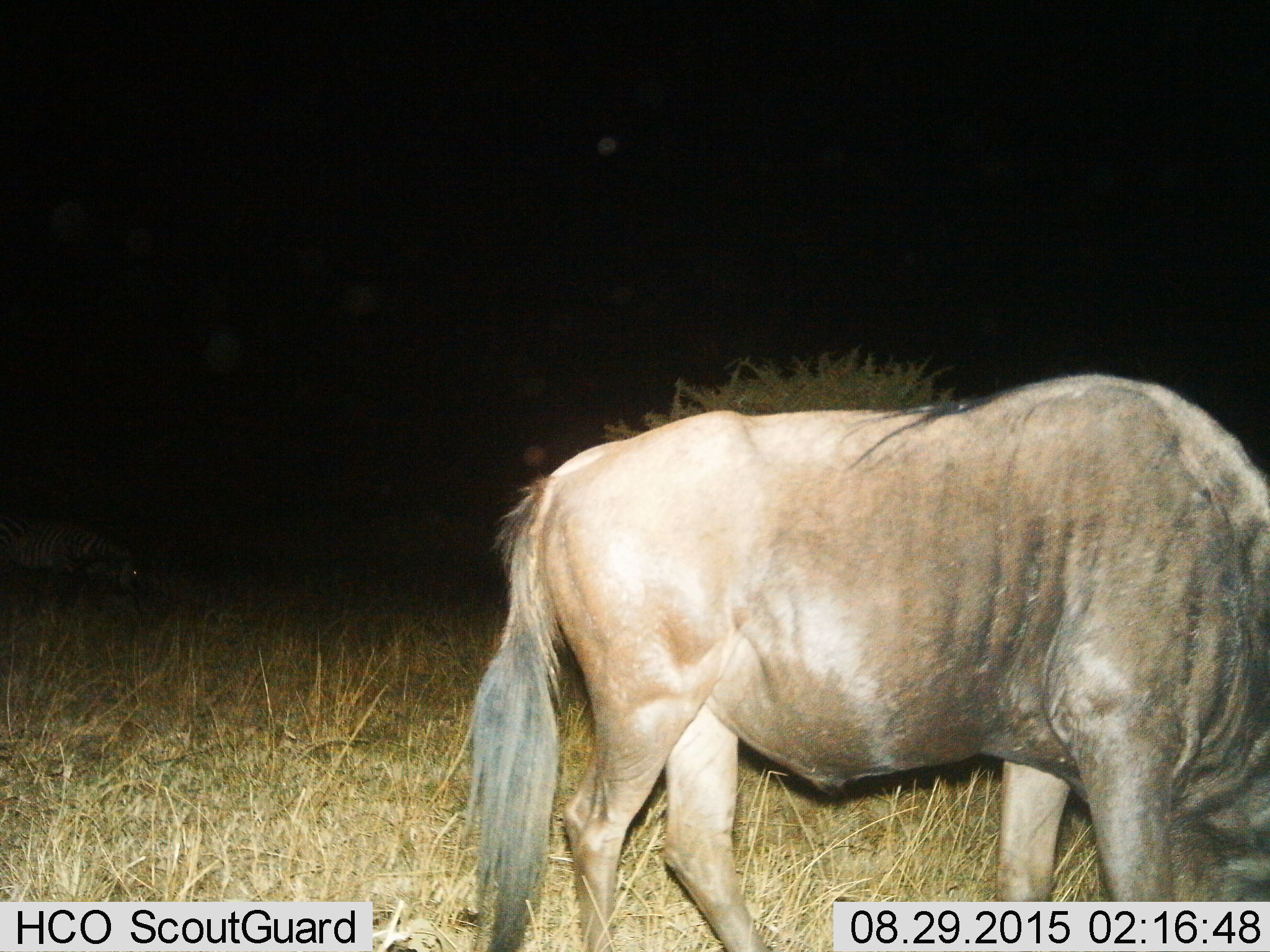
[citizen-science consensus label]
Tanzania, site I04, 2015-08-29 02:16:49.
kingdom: Animalia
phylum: Chordata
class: Mammalia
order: Artiodactyla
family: Bovidae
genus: Connochaetes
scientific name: Connochaetes taurinus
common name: blue wildebeest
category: wildebeest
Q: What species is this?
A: Wildebeest (blue wildebeest) (Connochaetes taurinus).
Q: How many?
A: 1.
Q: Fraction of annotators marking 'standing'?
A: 62%.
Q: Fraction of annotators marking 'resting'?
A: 0%.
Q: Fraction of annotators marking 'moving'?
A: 0%.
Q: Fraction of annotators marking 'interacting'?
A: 0%.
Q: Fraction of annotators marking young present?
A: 0%.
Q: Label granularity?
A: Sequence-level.